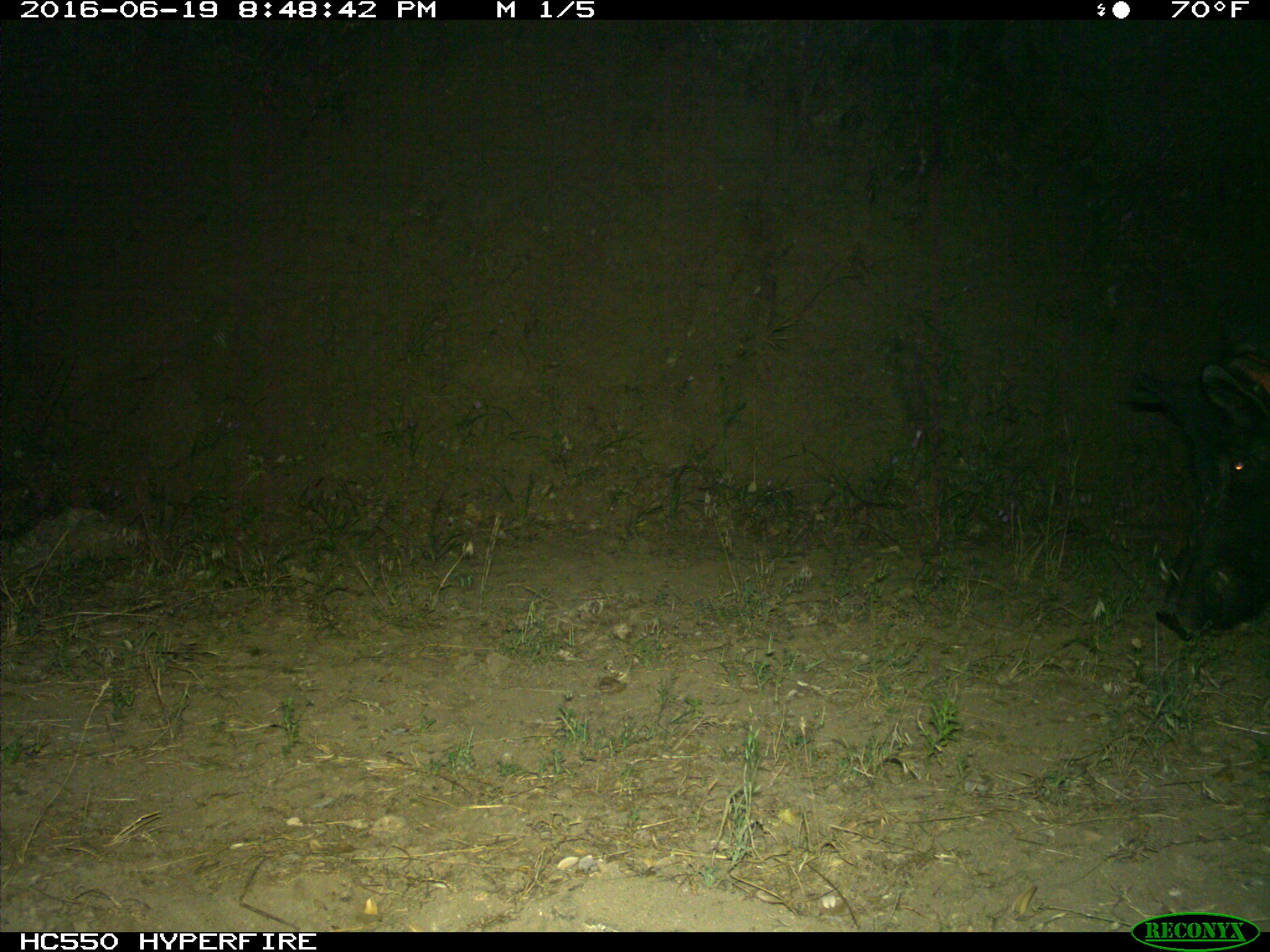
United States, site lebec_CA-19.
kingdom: Animalia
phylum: Chordata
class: Mammalia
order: Artiodactyla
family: Suidae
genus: Sus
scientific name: Sus scrofa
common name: wild boar